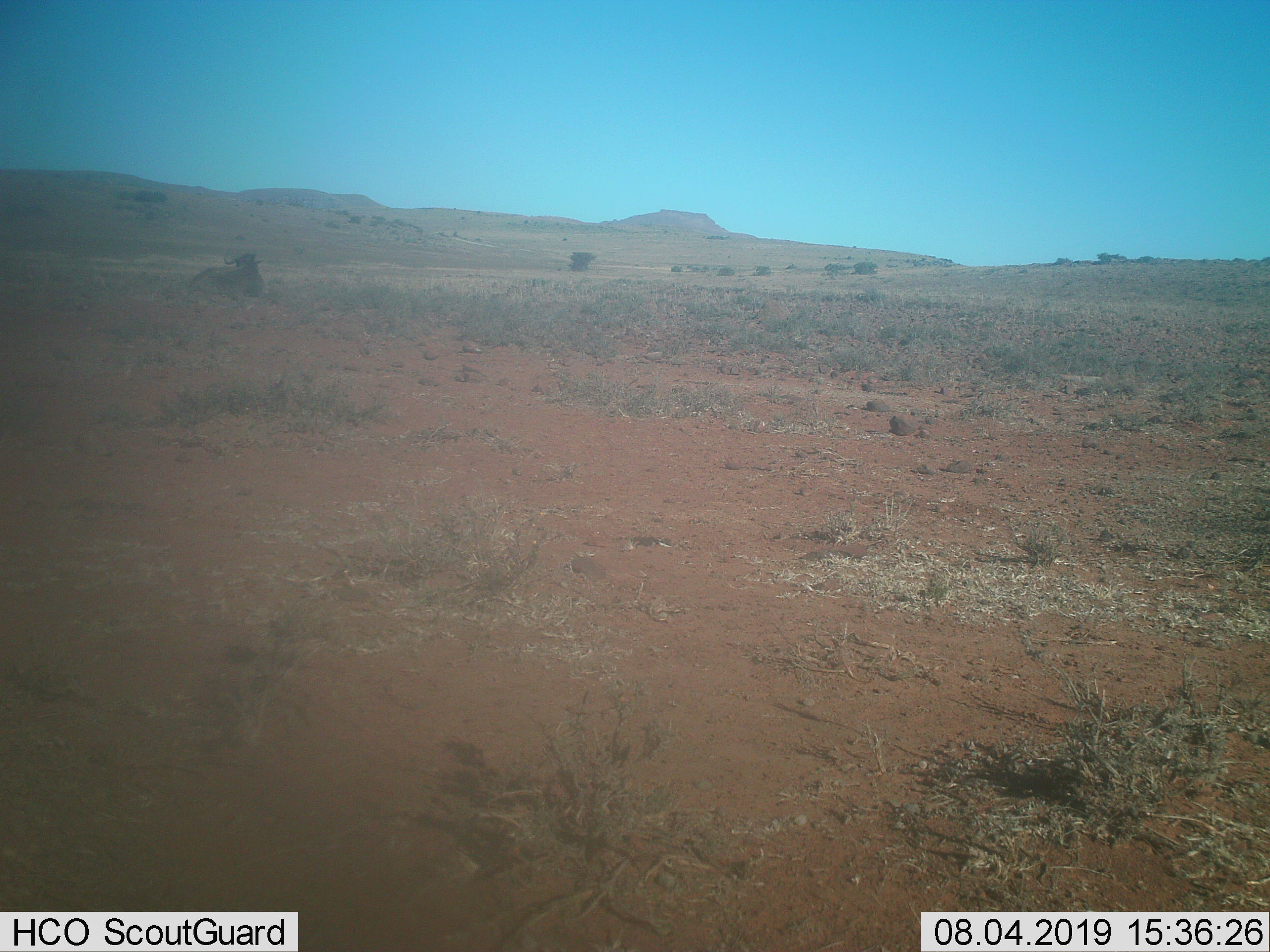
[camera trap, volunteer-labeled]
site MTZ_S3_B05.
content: unidentified animal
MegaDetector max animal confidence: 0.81